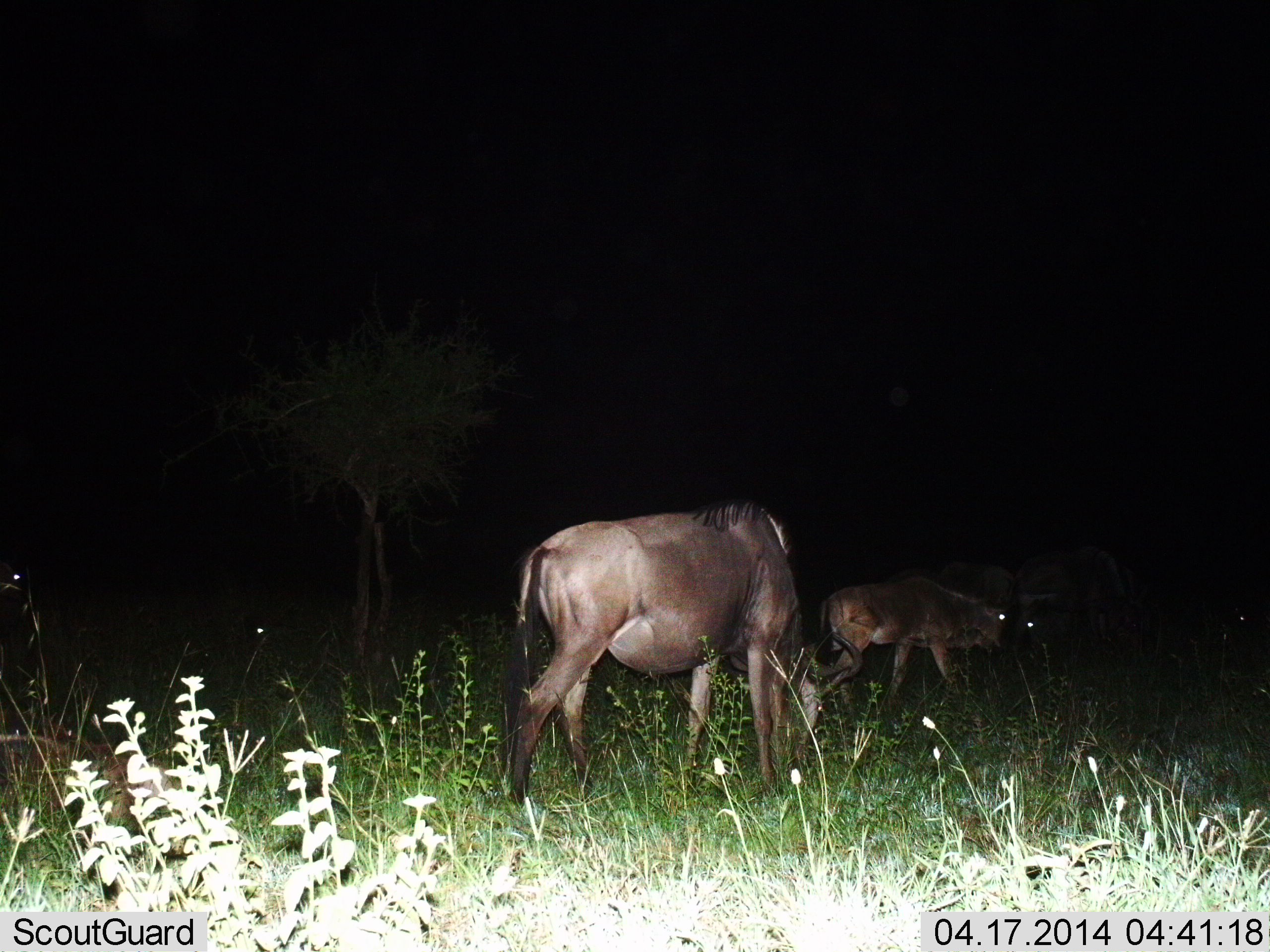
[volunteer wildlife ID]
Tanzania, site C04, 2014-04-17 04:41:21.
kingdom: Animalia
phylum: Chordata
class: Mammalia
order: Artiodactyla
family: Bovidae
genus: Connochaetes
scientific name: Connochaetes taurinus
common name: blue wildebeest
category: wildebeest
Wildebeest (blue wildebeest) (Connochaetes taurinus), count 4. Behavior (volunteer vote fractions): standing 40%, resting 0%, moving 10%, interacting 0%. Young present (vote fraction): 10%. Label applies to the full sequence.